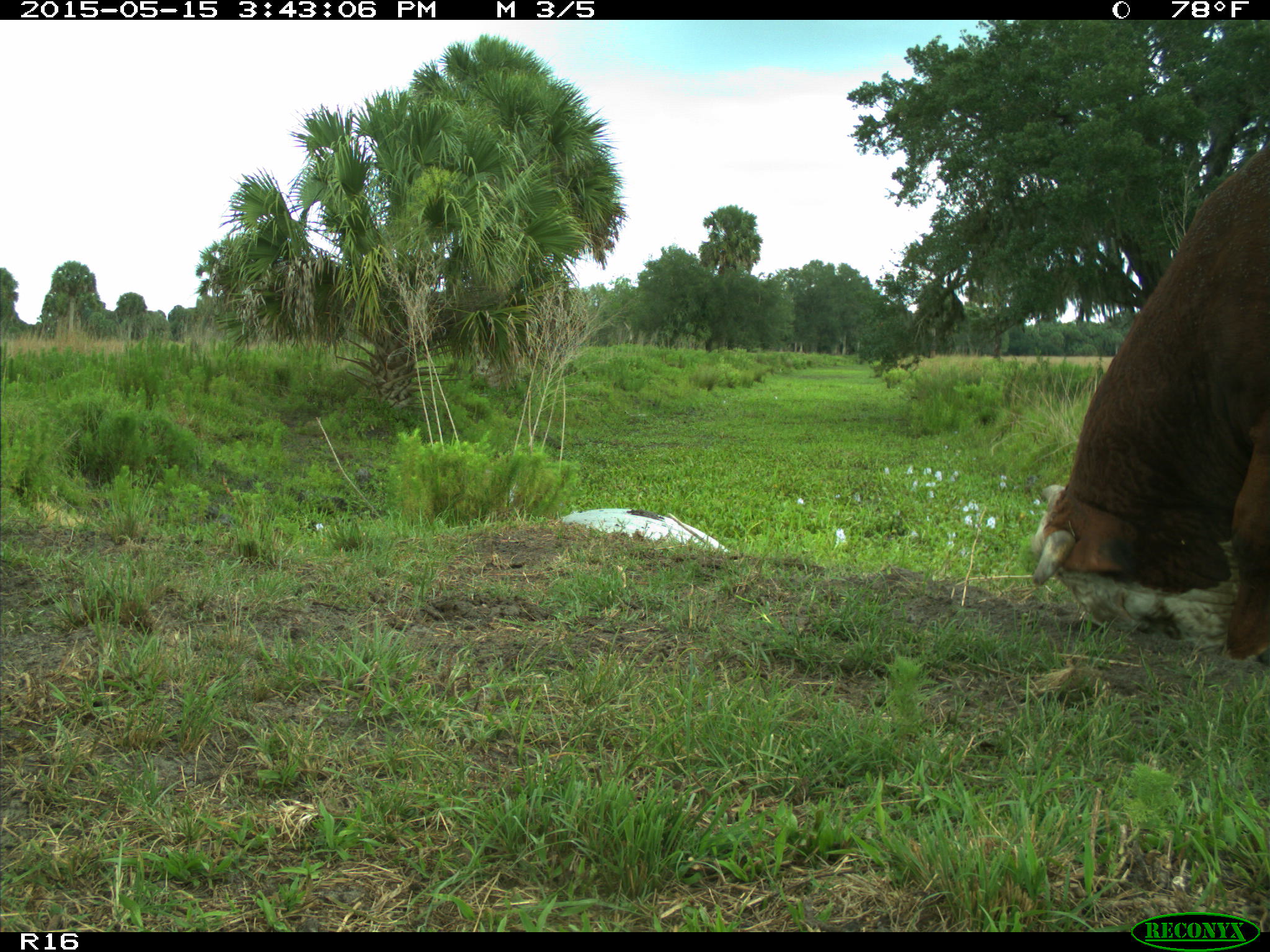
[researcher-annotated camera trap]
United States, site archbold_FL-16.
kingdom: Animalia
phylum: Chordata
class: Mammalia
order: Artiodactyla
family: Bovidae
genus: Bos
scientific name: Bos taurus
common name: domestic cow